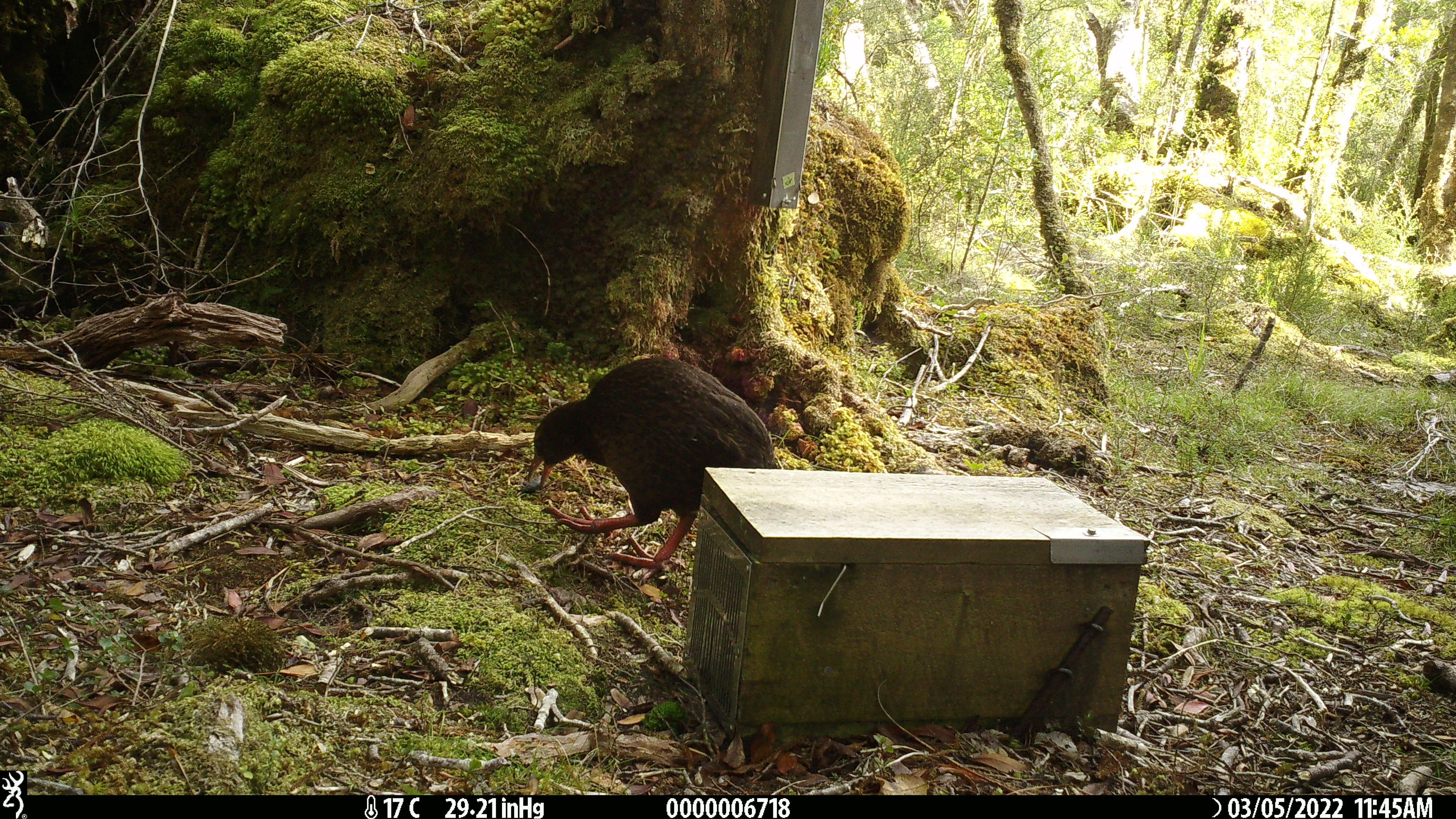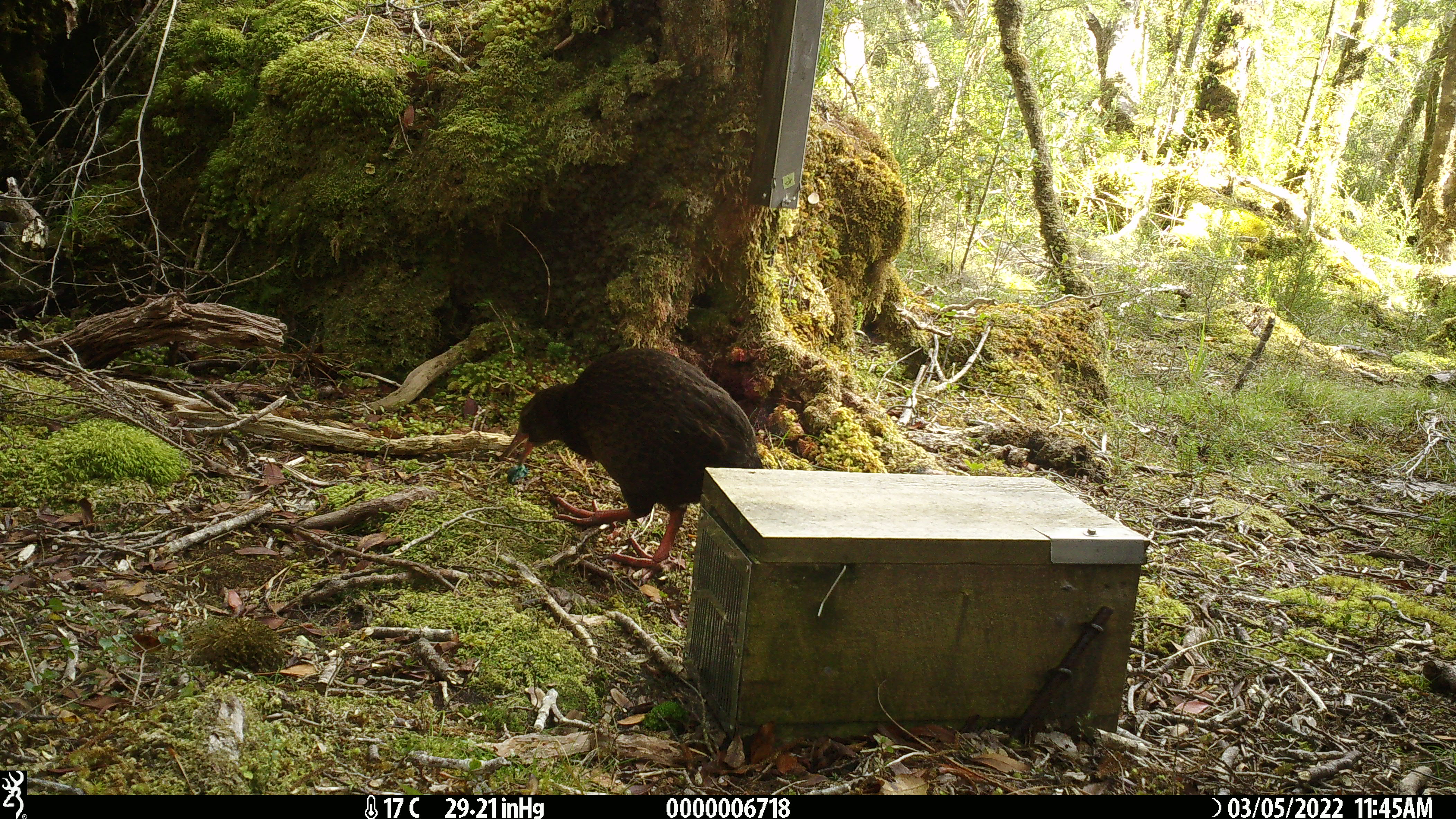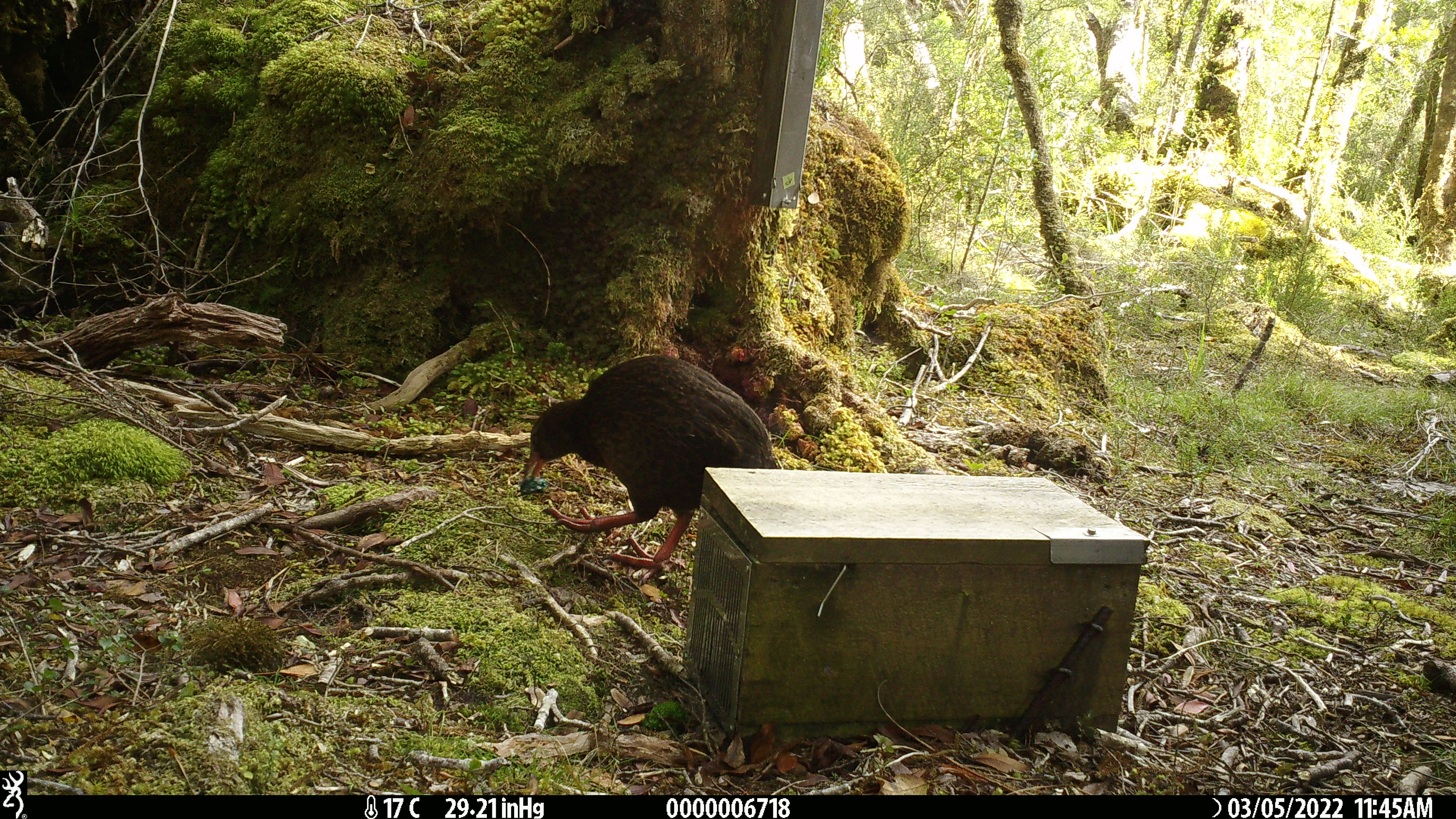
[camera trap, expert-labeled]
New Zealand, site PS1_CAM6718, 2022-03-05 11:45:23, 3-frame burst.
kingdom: Animalia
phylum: Chordata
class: Aves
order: Gruiformes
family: Rallidae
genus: Gallirallus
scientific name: Gallirallus australis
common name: weka